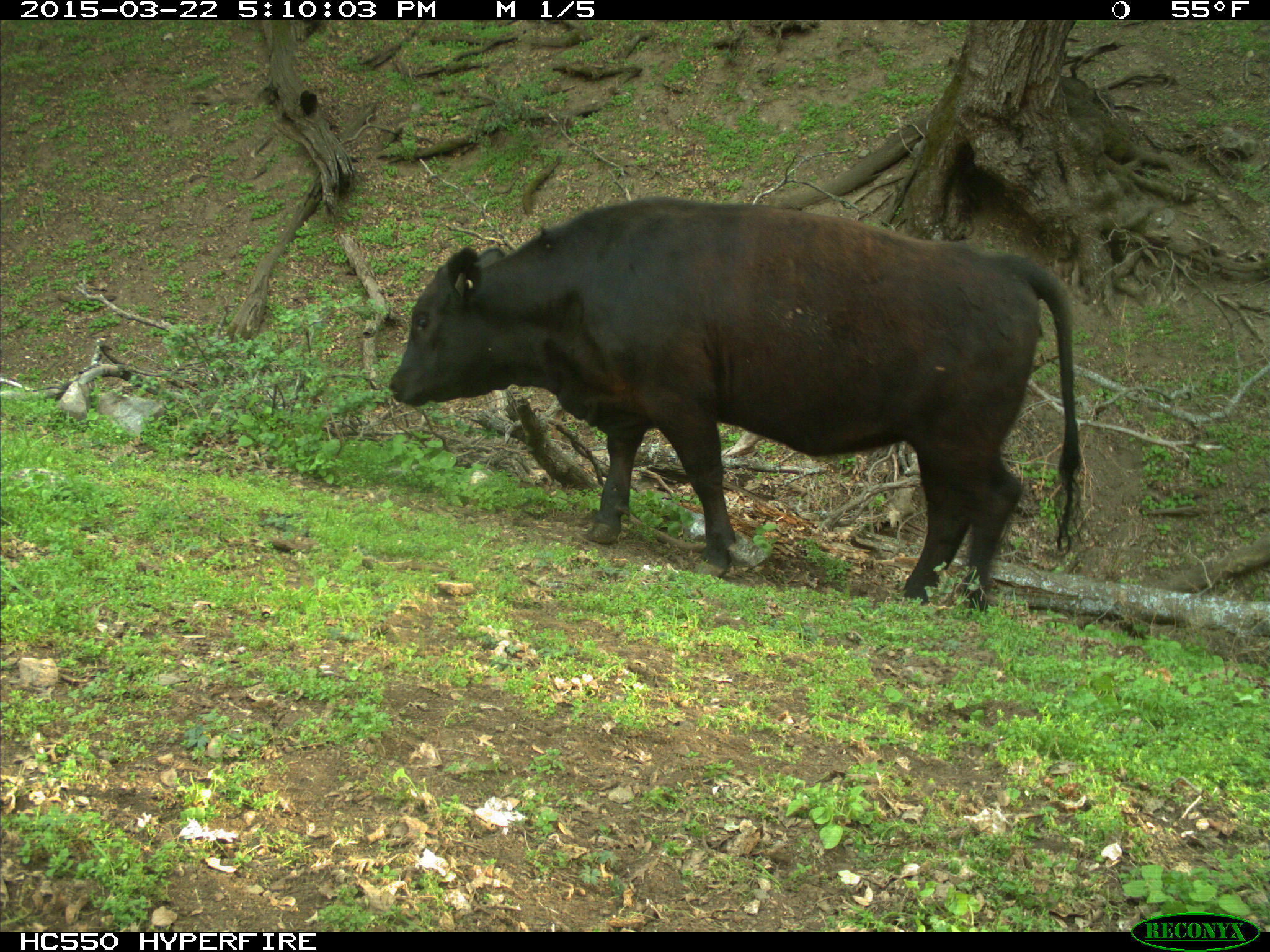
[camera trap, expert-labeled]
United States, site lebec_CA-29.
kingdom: Animalia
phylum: Chordata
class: Mammalia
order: Artiodactyla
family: Bovidae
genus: Bos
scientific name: Bos taurus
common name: domestic cow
Bos taurus (domestic cow).